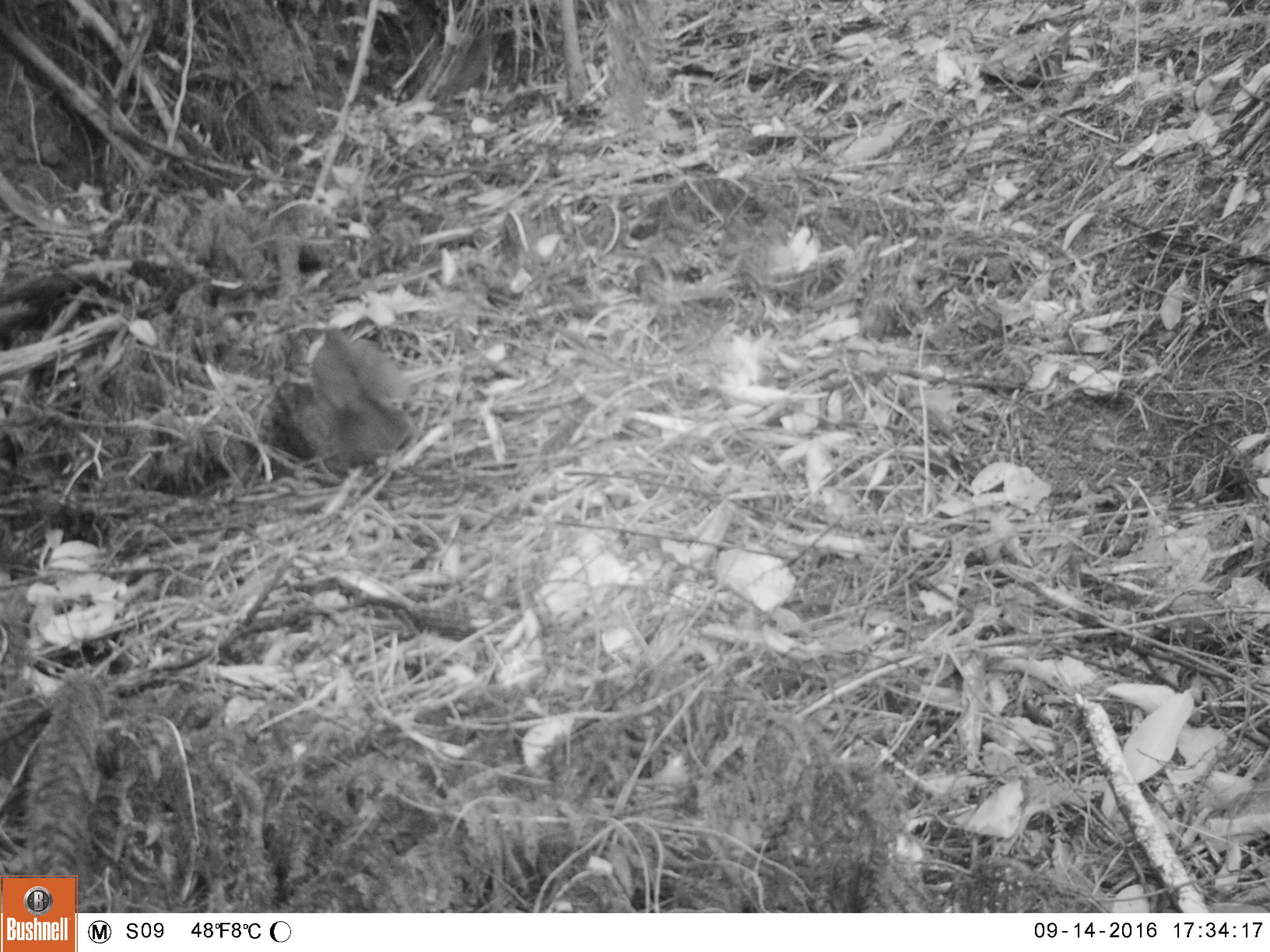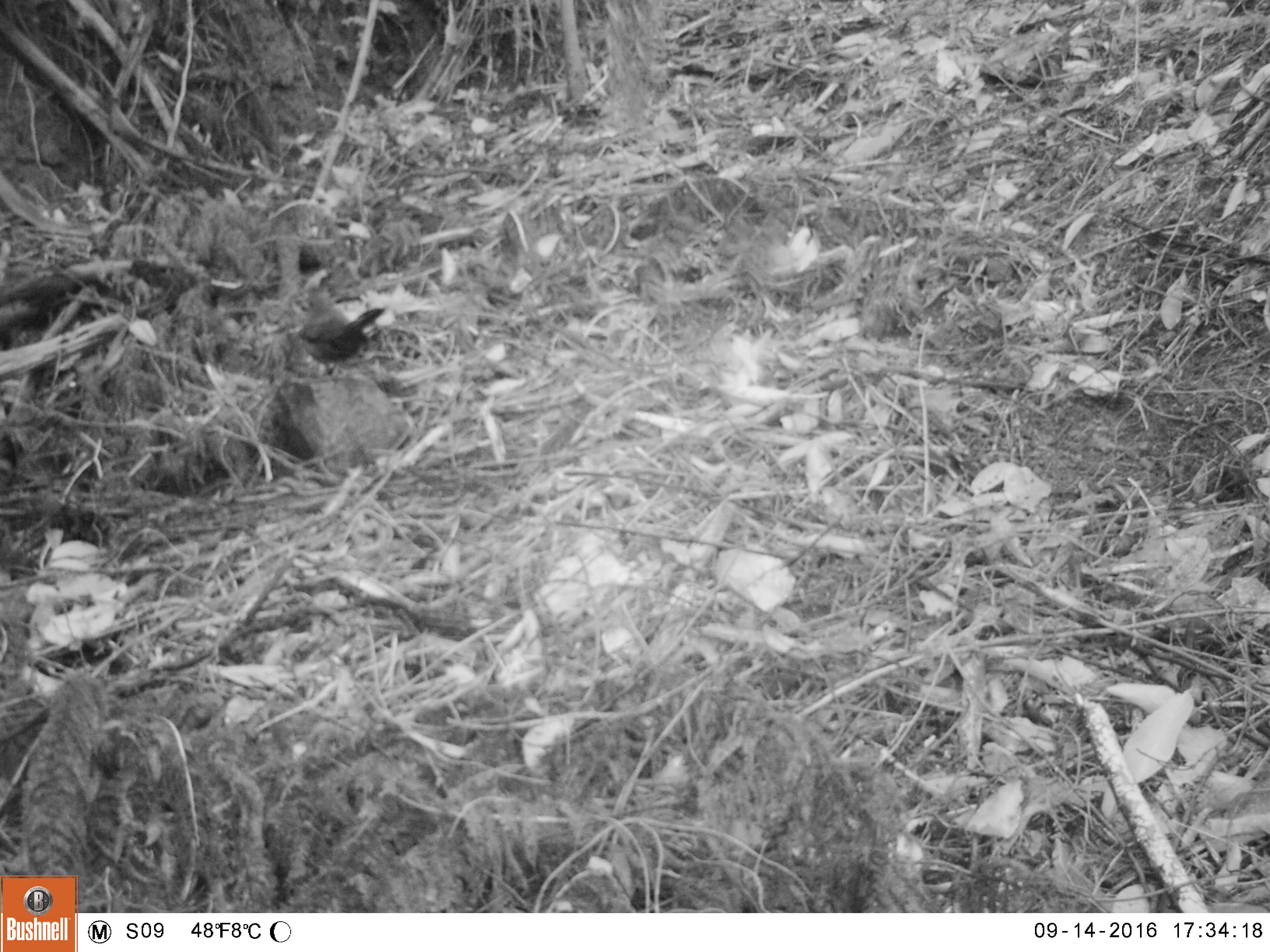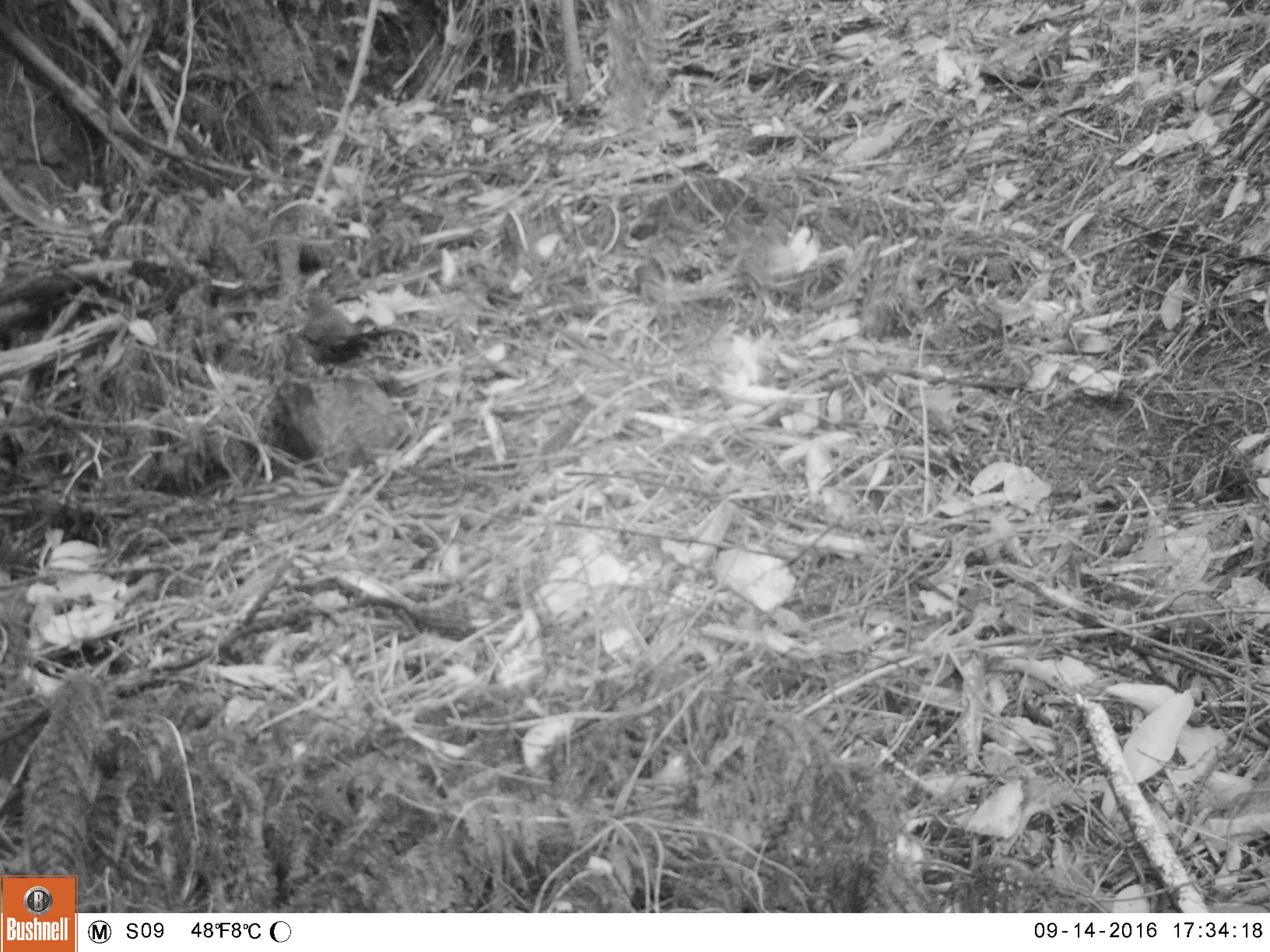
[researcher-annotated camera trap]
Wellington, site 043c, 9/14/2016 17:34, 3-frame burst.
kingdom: Animalia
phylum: Chordata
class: Aves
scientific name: Aves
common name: bird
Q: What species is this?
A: Bird (Aves).